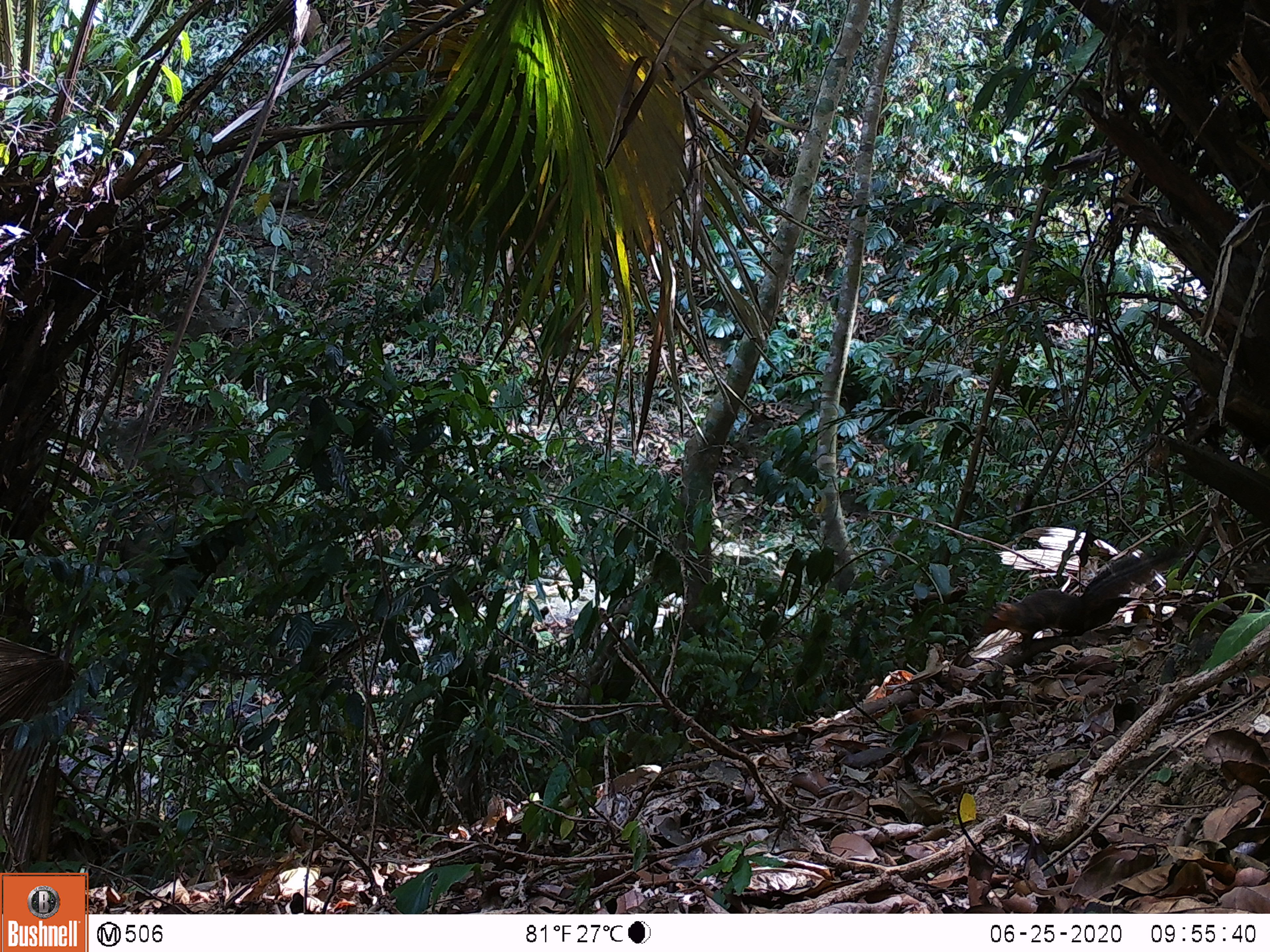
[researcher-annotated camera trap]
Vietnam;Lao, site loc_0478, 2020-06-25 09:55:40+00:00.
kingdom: Animalia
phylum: Chordata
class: Mammalia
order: Rodentia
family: Sciuridae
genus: Dremomys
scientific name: Dremomys rufigenis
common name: red-cheeked squirrel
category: red cheeked squirrel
Red cheeked squirrel (red-cheeked squirrel) (Dremomys rufigenis). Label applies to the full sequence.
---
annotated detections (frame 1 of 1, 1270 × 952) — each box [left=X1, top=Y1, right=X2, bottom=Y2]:
red cheeked squirrel: [left=981, top=543, right=1188, bottom=653]